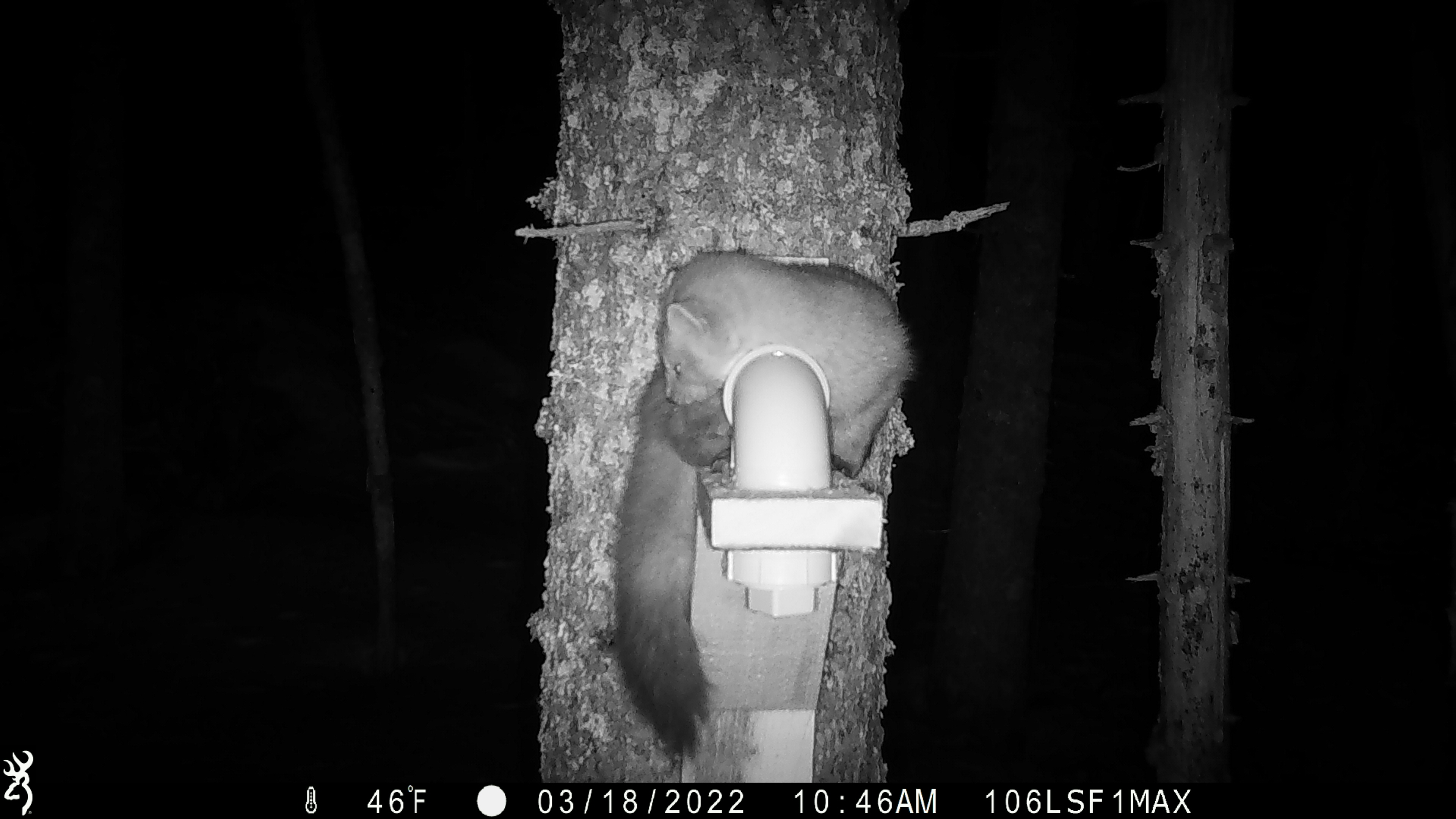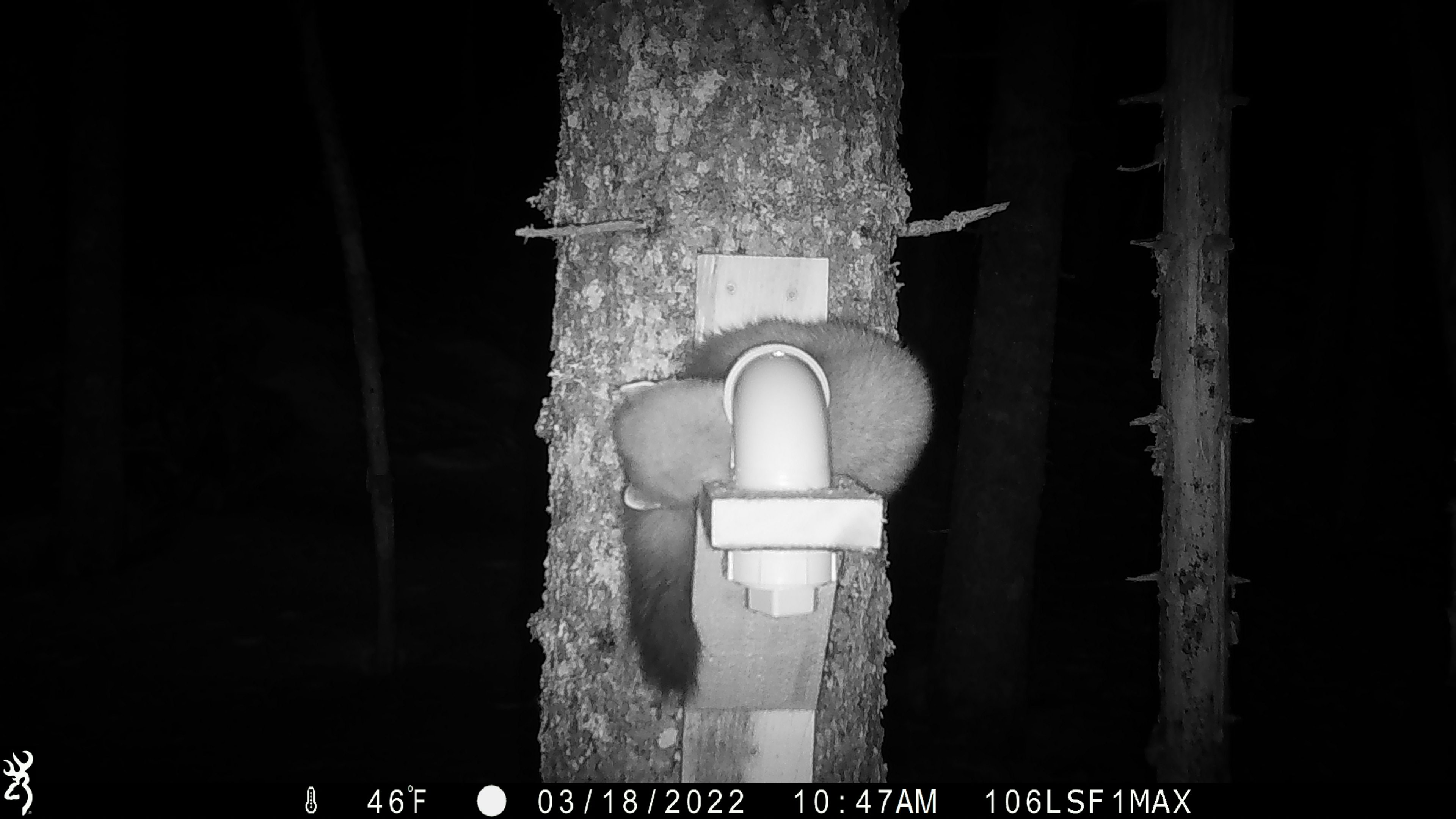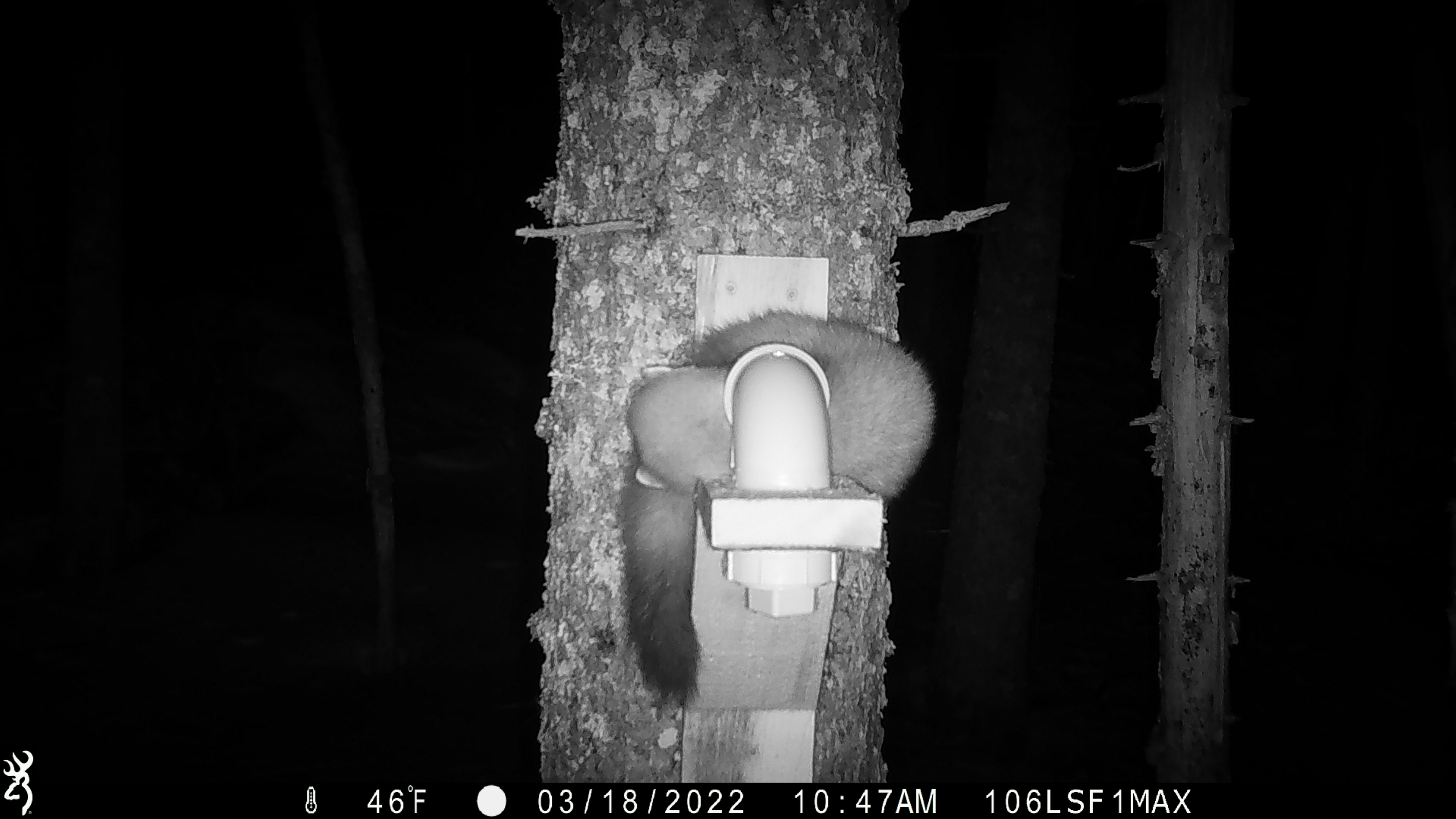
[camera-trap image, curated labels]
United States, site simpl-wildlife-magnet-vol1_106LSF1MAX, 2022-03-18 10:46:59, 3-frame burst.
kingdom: Animalia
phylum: Chordata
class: Mammalia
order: Carnivora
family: Mustelidae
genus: Martes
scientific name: Martes americana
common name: american marten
American marten (Martes americana).